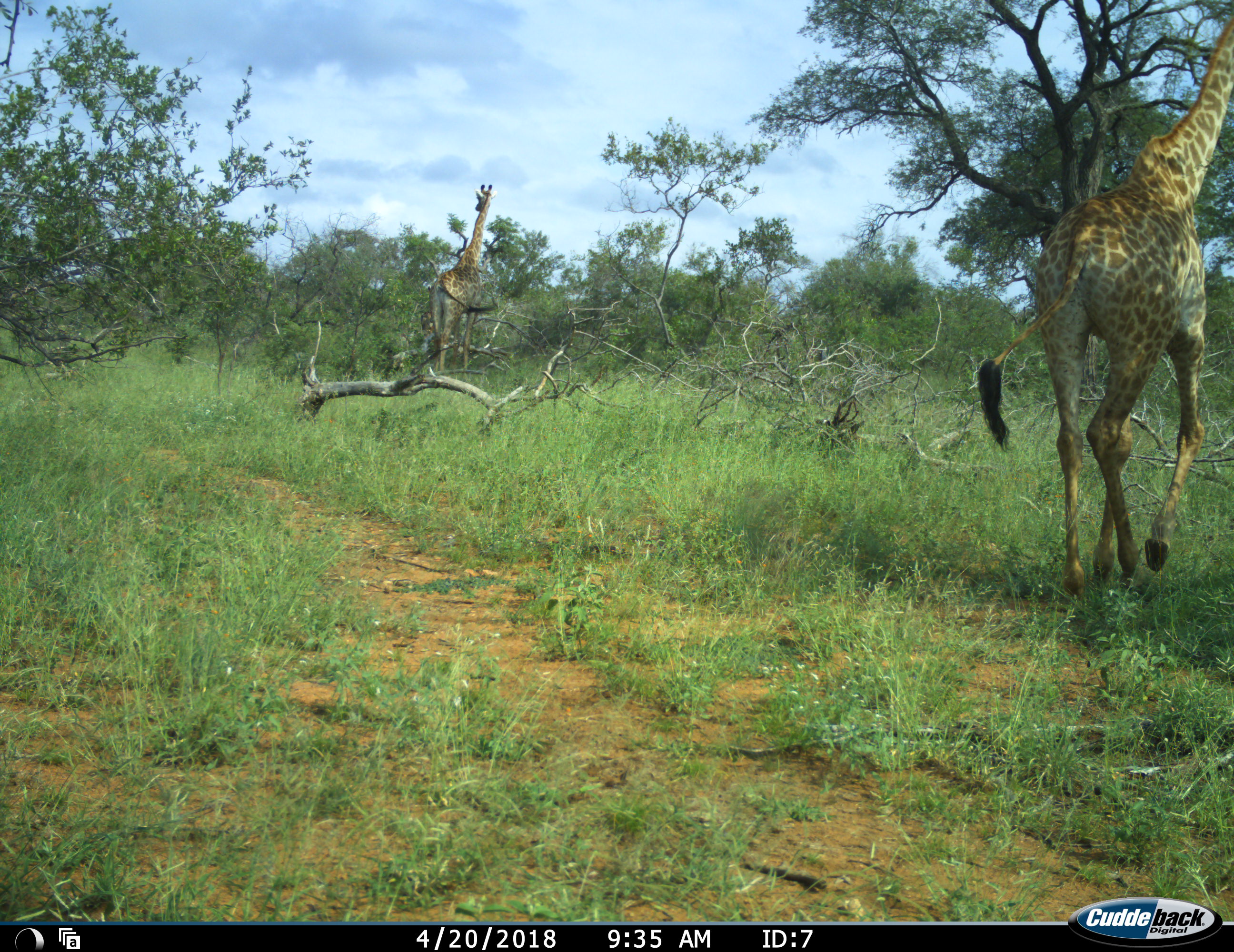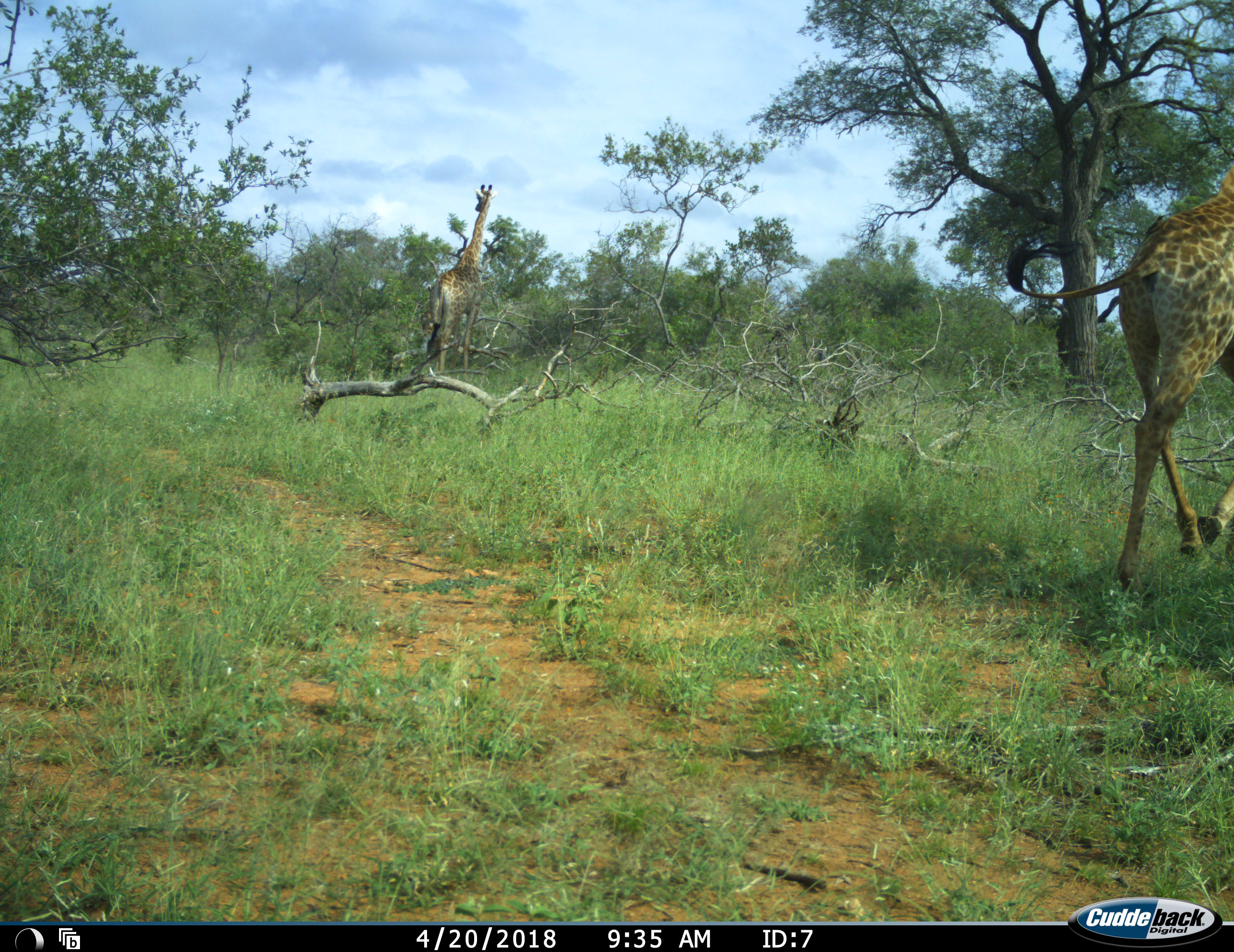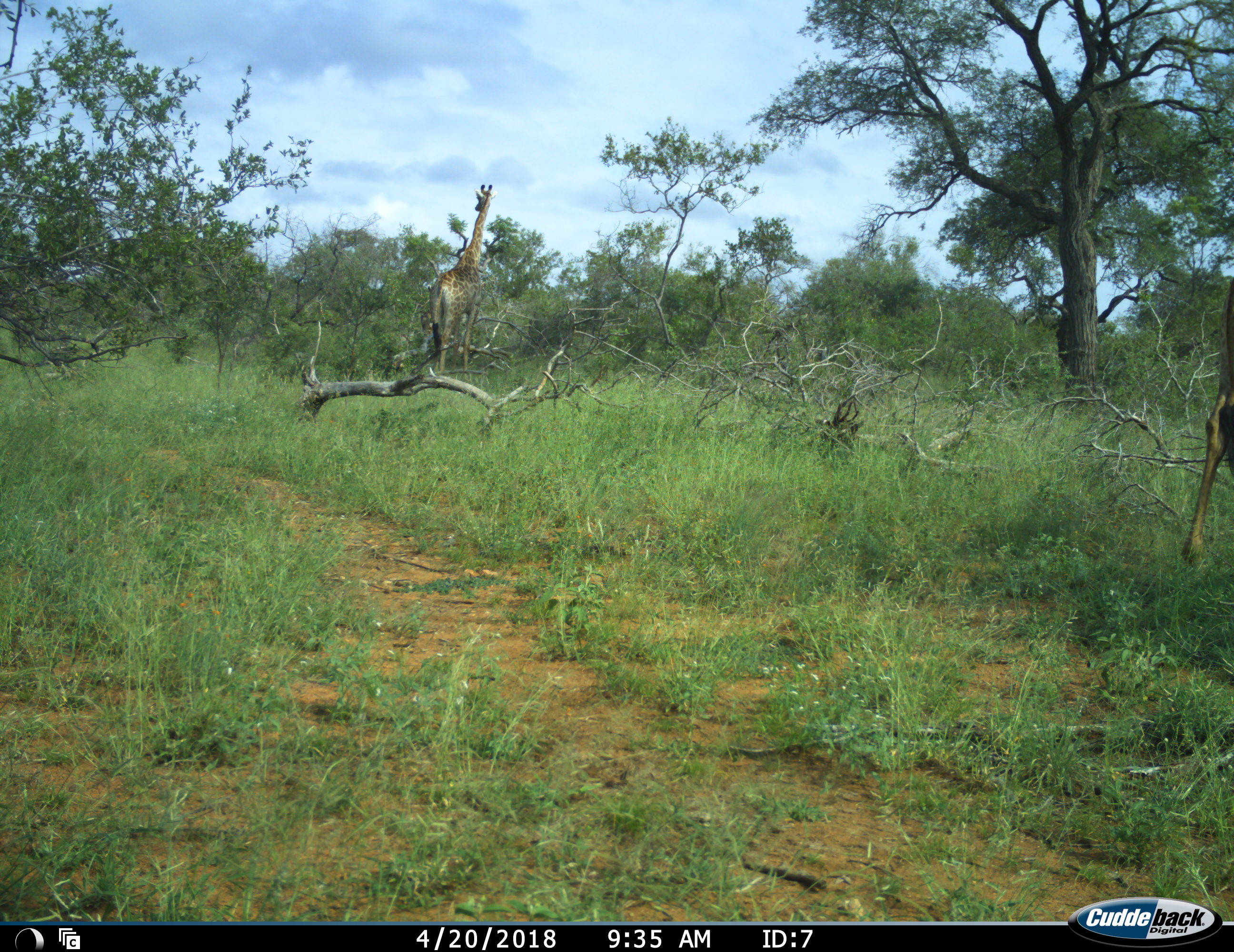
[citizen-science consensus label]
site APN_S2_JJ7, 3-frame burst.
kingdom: Animalia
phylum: Chordata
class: Mammalia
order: Artiodactyla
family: Giraffidae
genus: Giraffa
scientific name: Giraffa camelopardalis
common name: giraffe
Giraffe (Giraffa camelopardalis), count 2. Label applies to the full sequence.